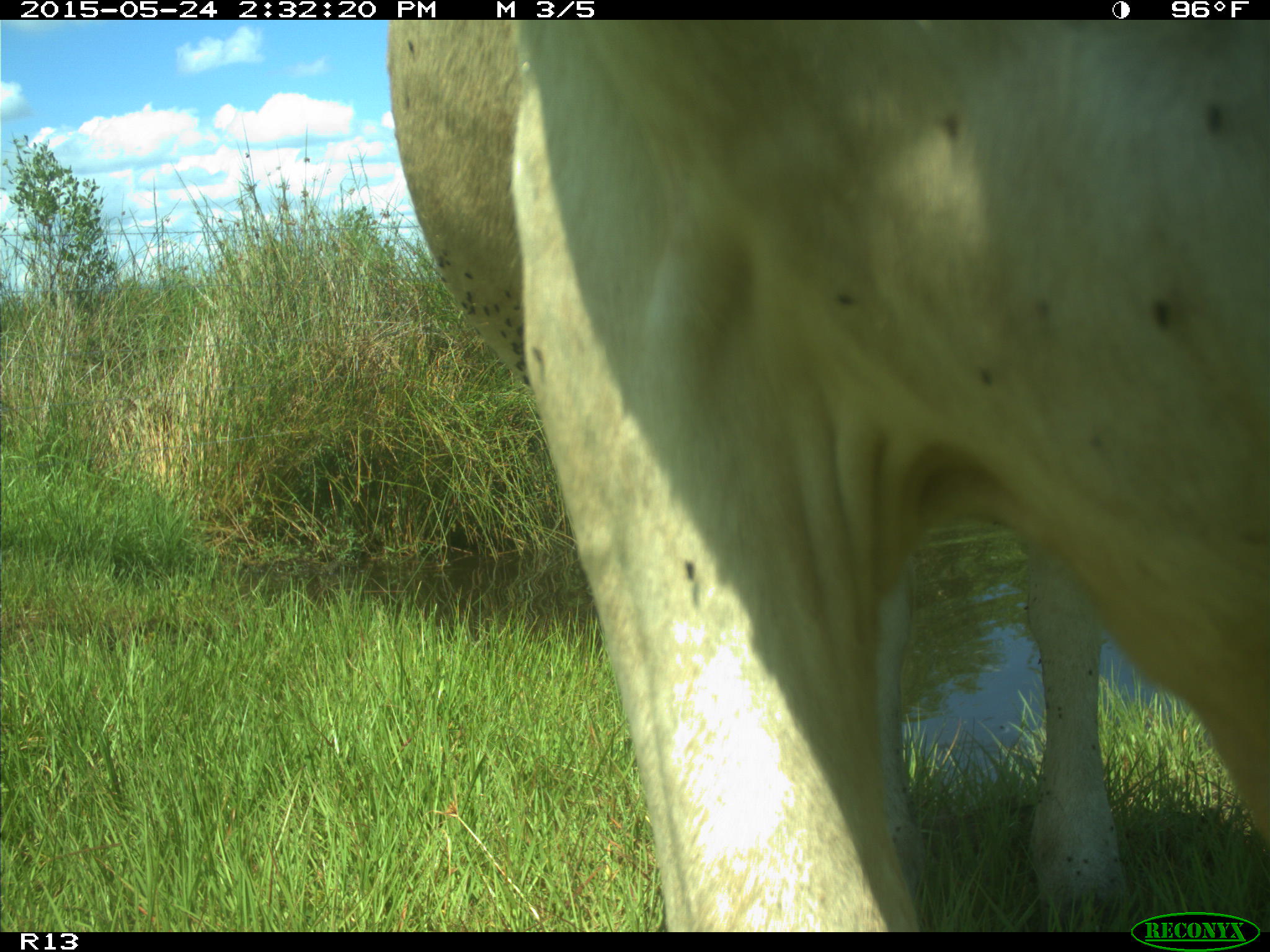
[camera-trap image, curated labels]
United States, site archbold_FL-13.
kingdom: Animalia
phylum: Chordata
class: Mammalia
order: Artiodactyla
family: Bovidae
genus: Bos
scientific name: Bos taurus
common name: domestic cow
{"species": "Bos taurus (domestic cow)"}